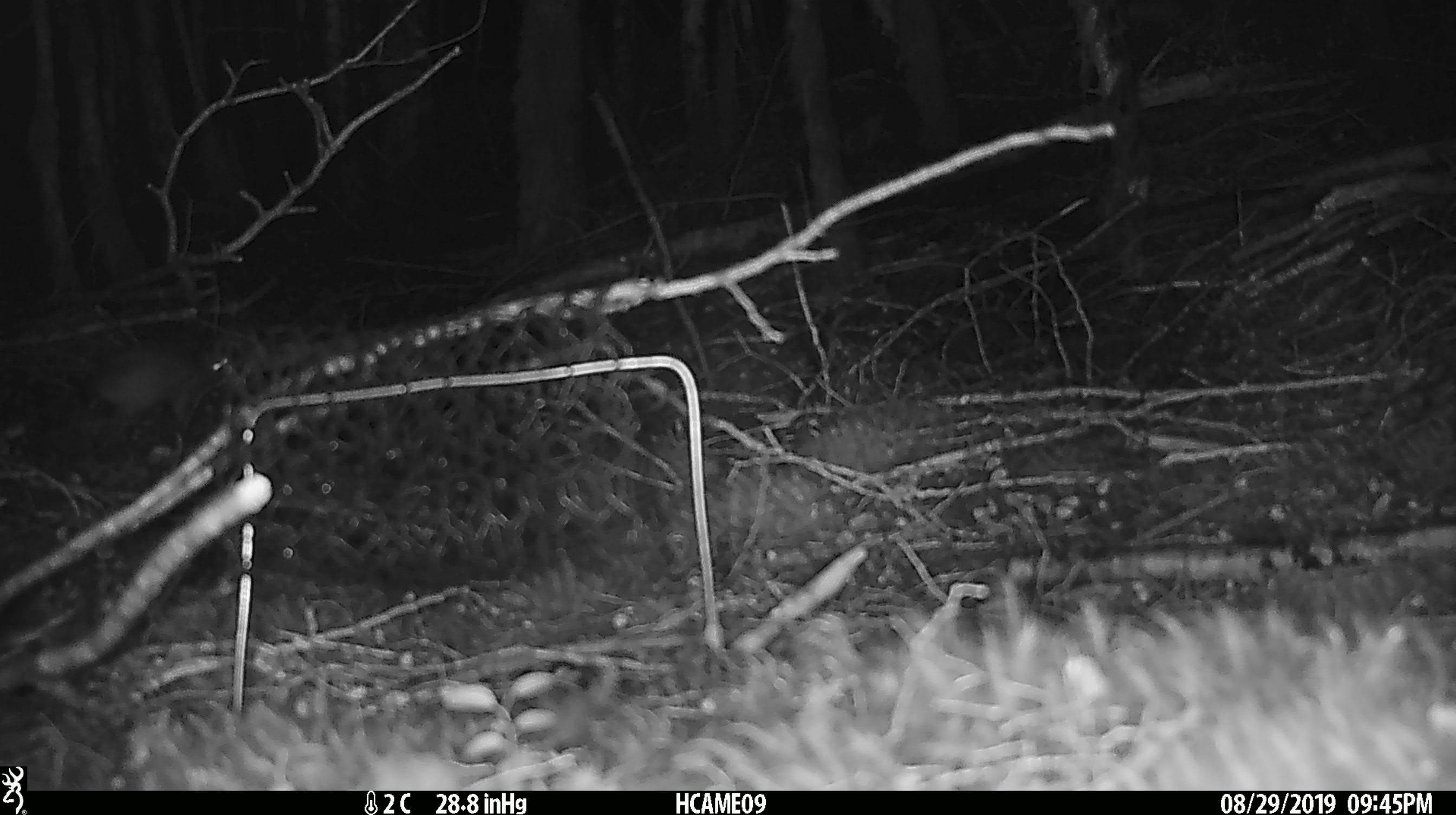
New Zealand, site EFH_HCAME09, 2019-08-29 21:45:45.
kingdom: Animalia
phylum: Chordata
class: Mammalia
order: Rodentia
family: Muridae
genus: Rattus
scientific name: Rattus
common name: rat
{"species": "rat (Rattus)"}